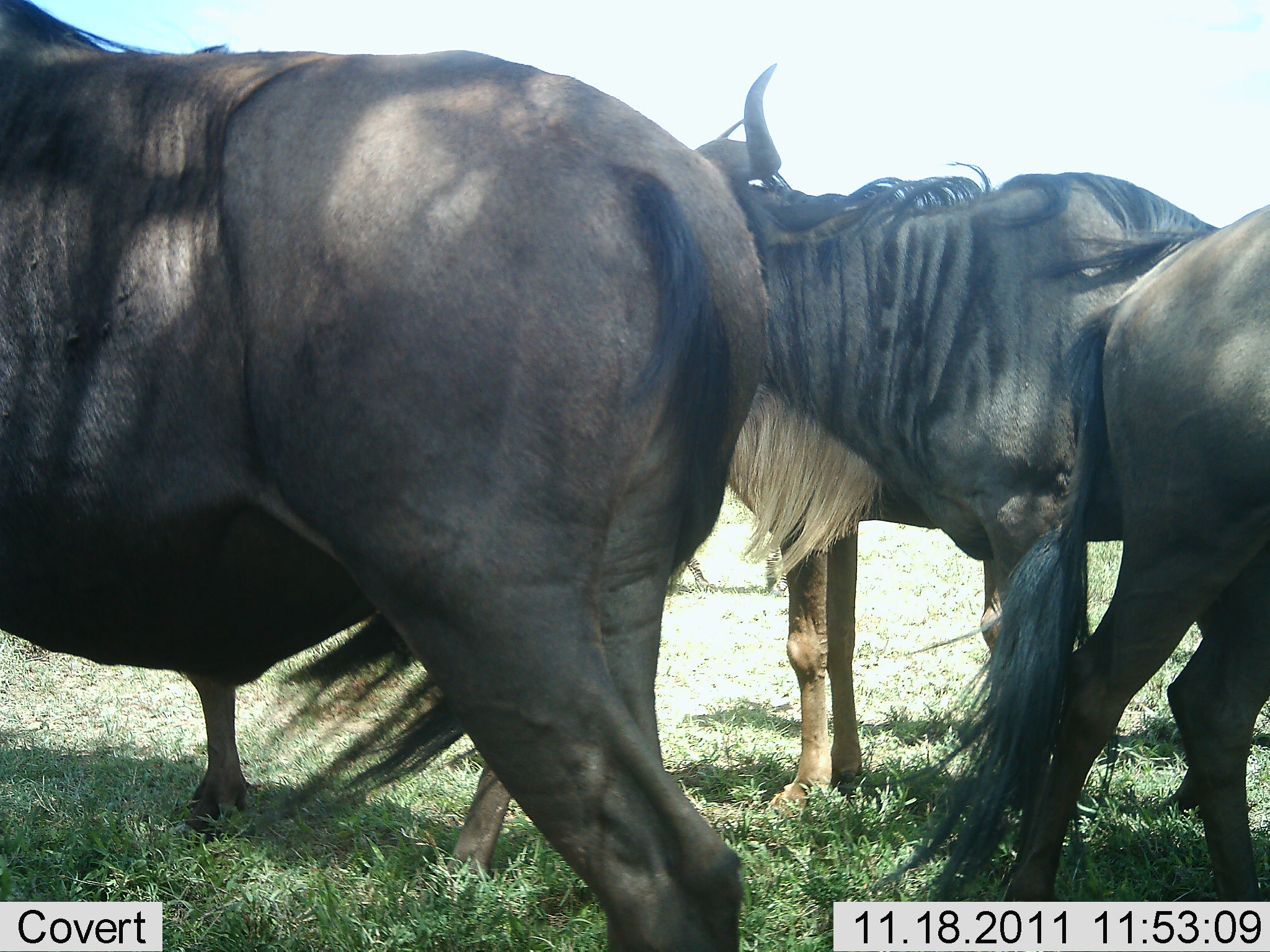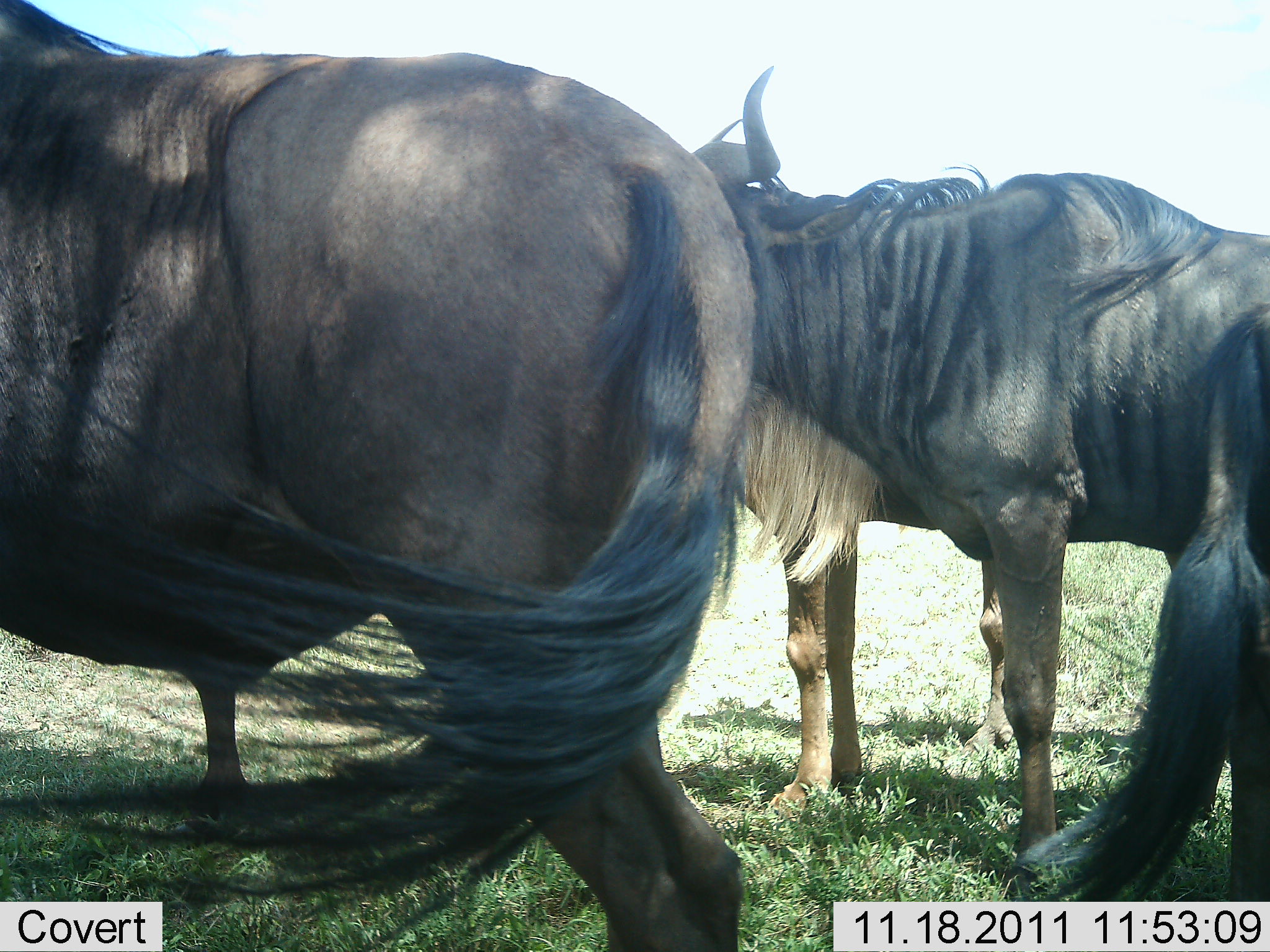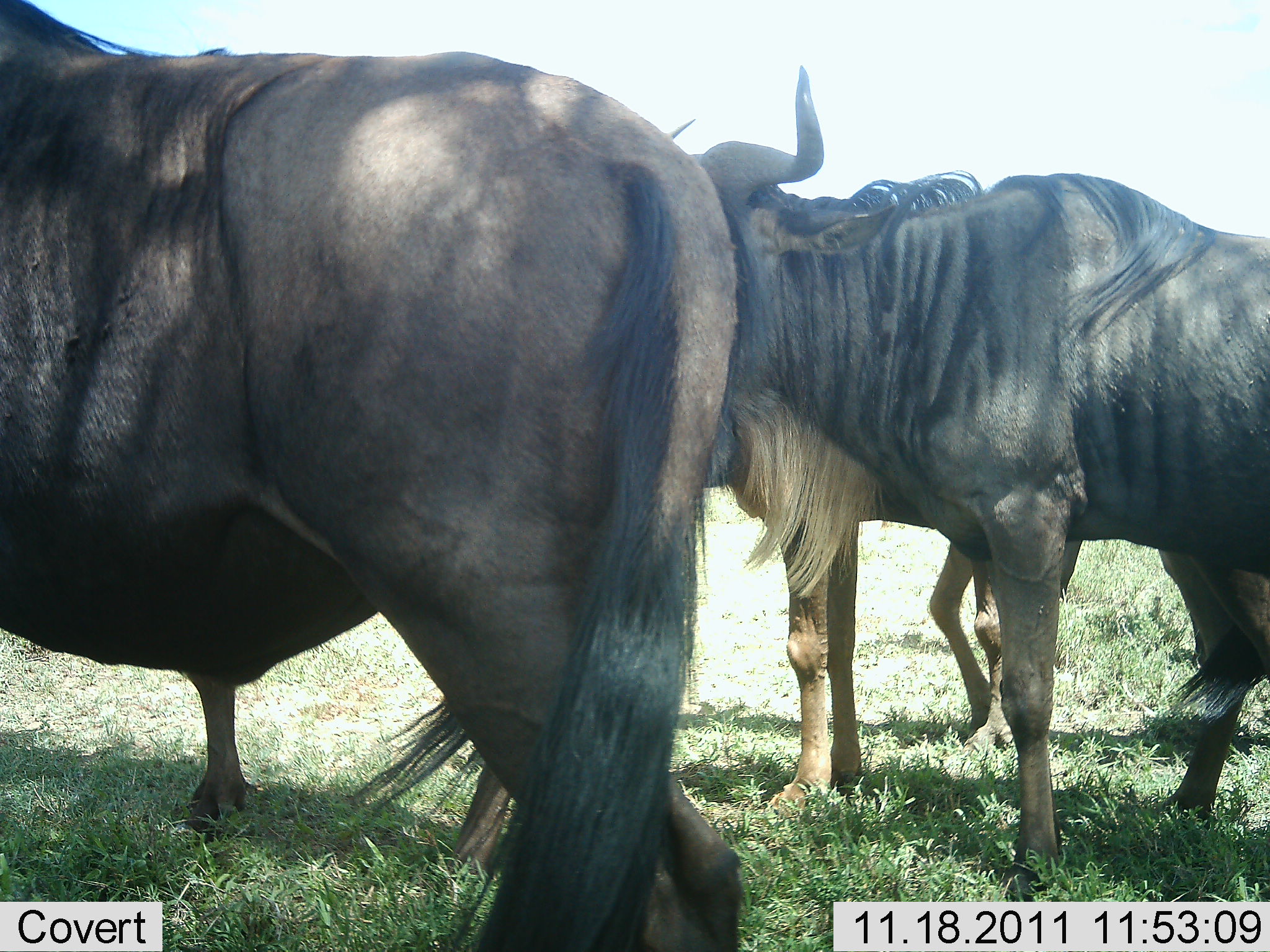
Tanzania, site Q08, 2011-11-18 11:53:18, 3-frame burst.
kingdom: Animalia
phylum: Chordata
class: Mammalia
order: Artiodactyla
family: Bovidae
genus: Connochaetes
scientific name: Connochaetes taurinus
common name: blue wildebeest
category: wildebeest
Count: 4.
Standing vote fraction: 93%.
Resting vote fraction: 0%.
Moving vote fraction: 21%.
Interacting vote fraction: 0%.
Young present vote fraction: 7%.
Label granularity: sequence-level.